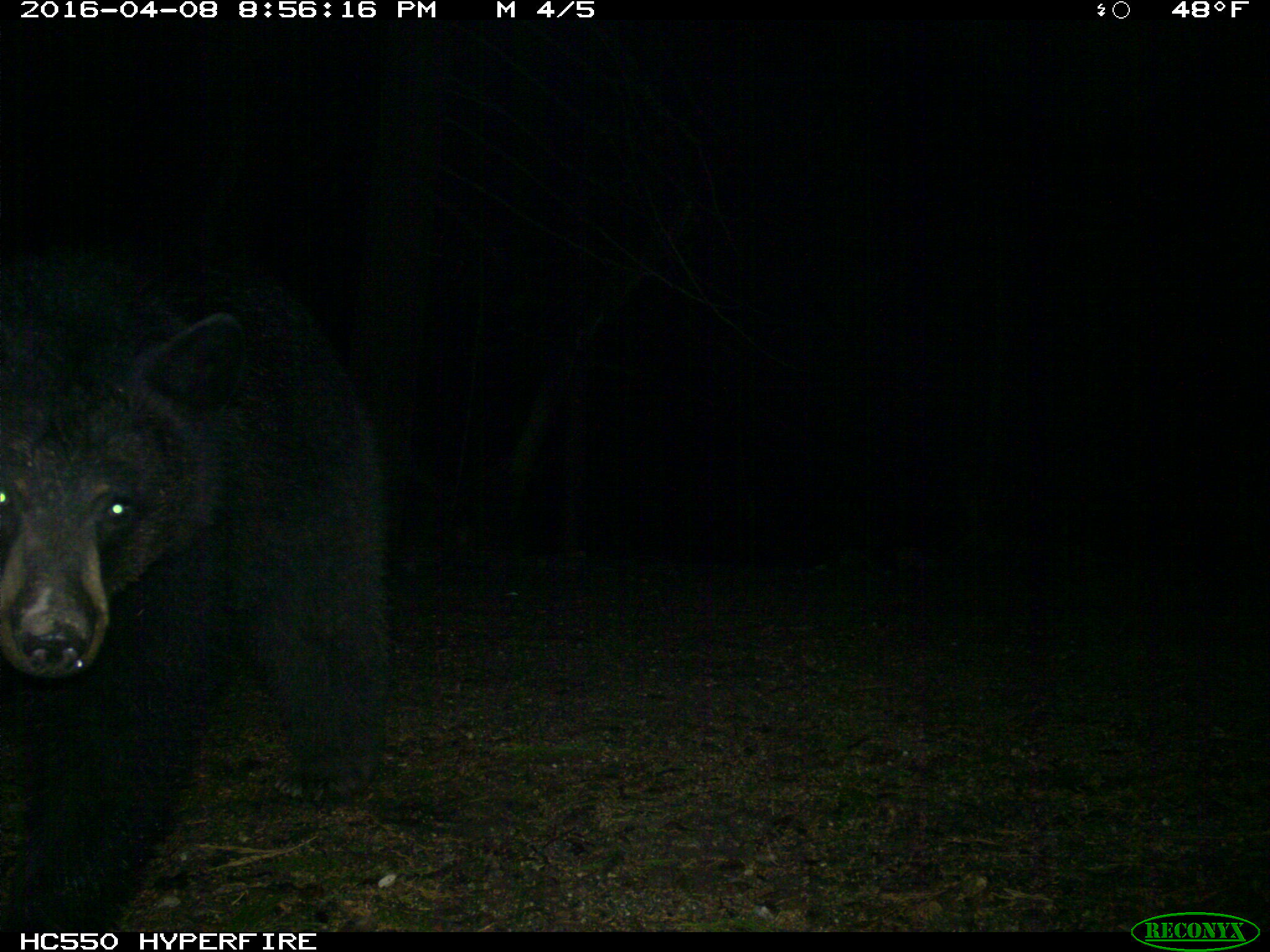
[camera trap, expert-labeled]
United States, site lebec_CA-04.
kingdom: Animalia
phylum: Chordata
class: Mammalia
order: Carnivora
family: Ursidae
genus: Ursus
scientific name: Ursus americanus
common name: american black bear